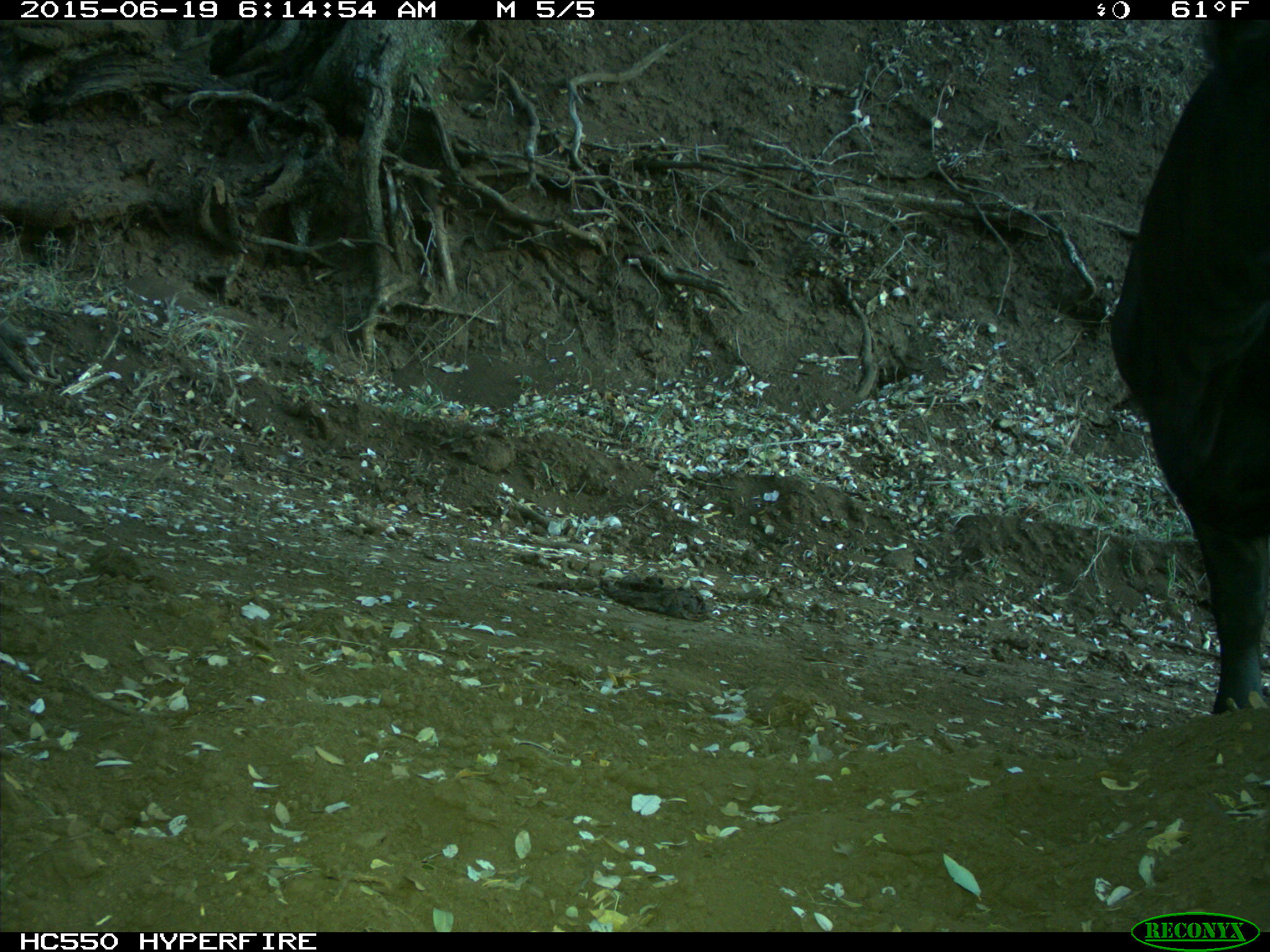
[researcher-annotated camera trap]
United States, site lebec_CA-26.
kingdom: Animalia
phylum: Chordata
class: Mammalia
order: Artiodactyla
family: Bovidae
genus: Bos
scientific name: Bos taurus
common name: domestic cow